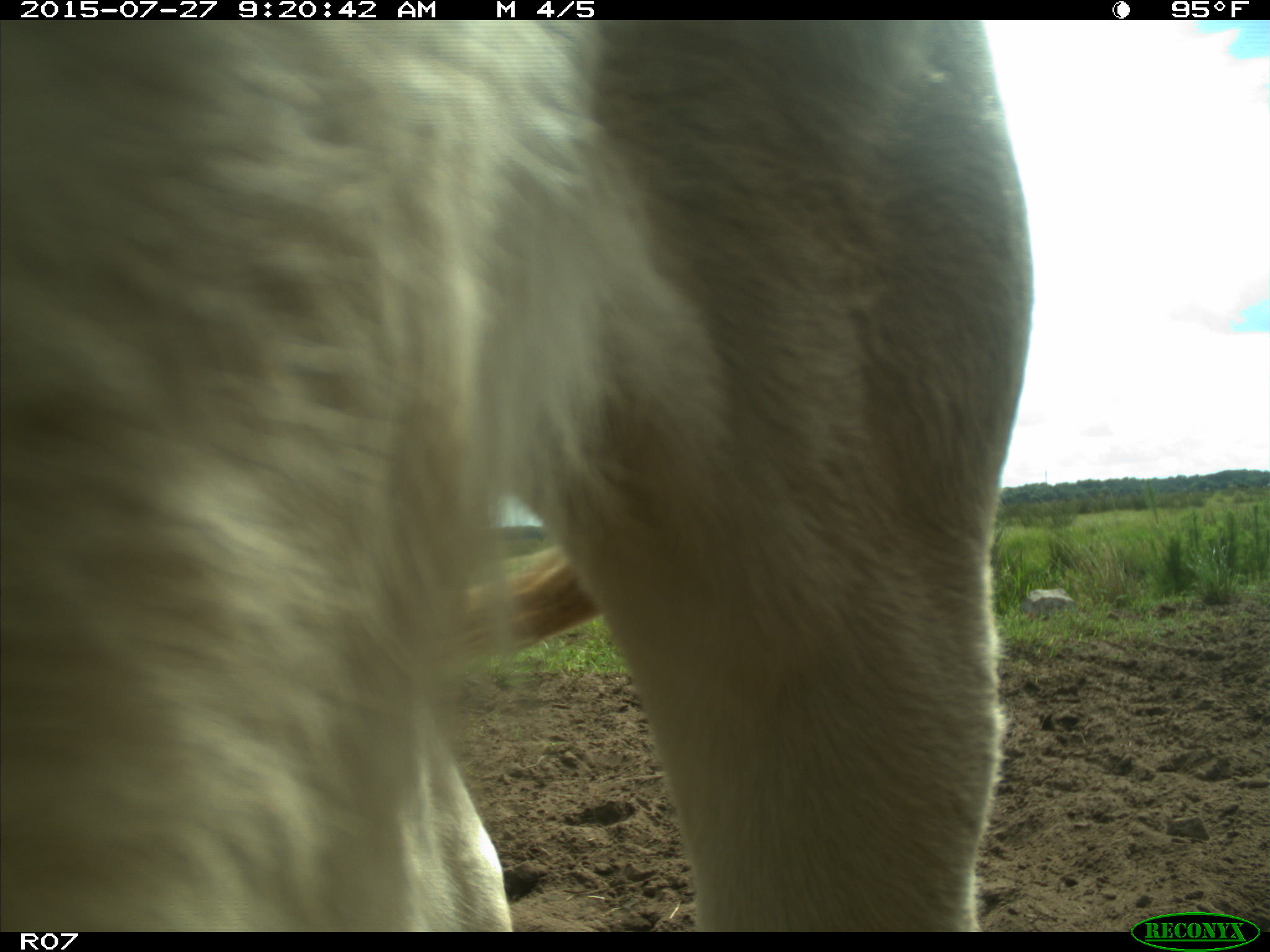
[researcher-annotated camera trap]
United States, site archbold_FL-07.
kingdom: Animalia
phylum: Chordata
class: Mammalia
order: Artiodactyla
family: Bovidae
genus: Bos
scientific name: Bos taurus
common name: domestic cow